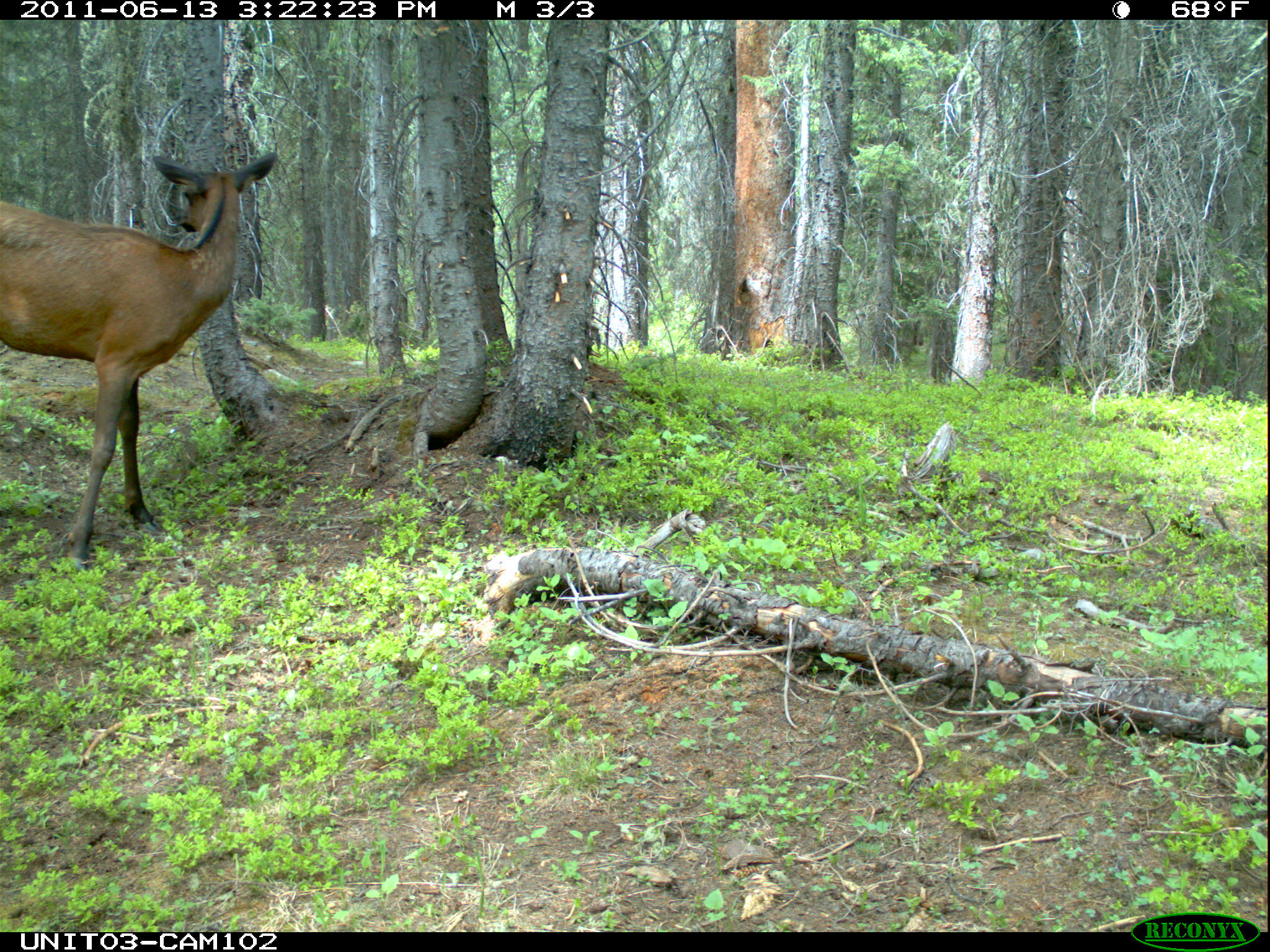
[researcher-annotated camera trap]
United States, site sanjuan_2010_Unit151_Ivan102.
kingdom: Animalia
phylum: Chordata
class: Mammalia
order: Artiodactyla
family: Cervidae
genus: Cervus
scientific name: Cervus elaphus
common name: red deer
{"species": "Cervus elaphus (red deer)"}